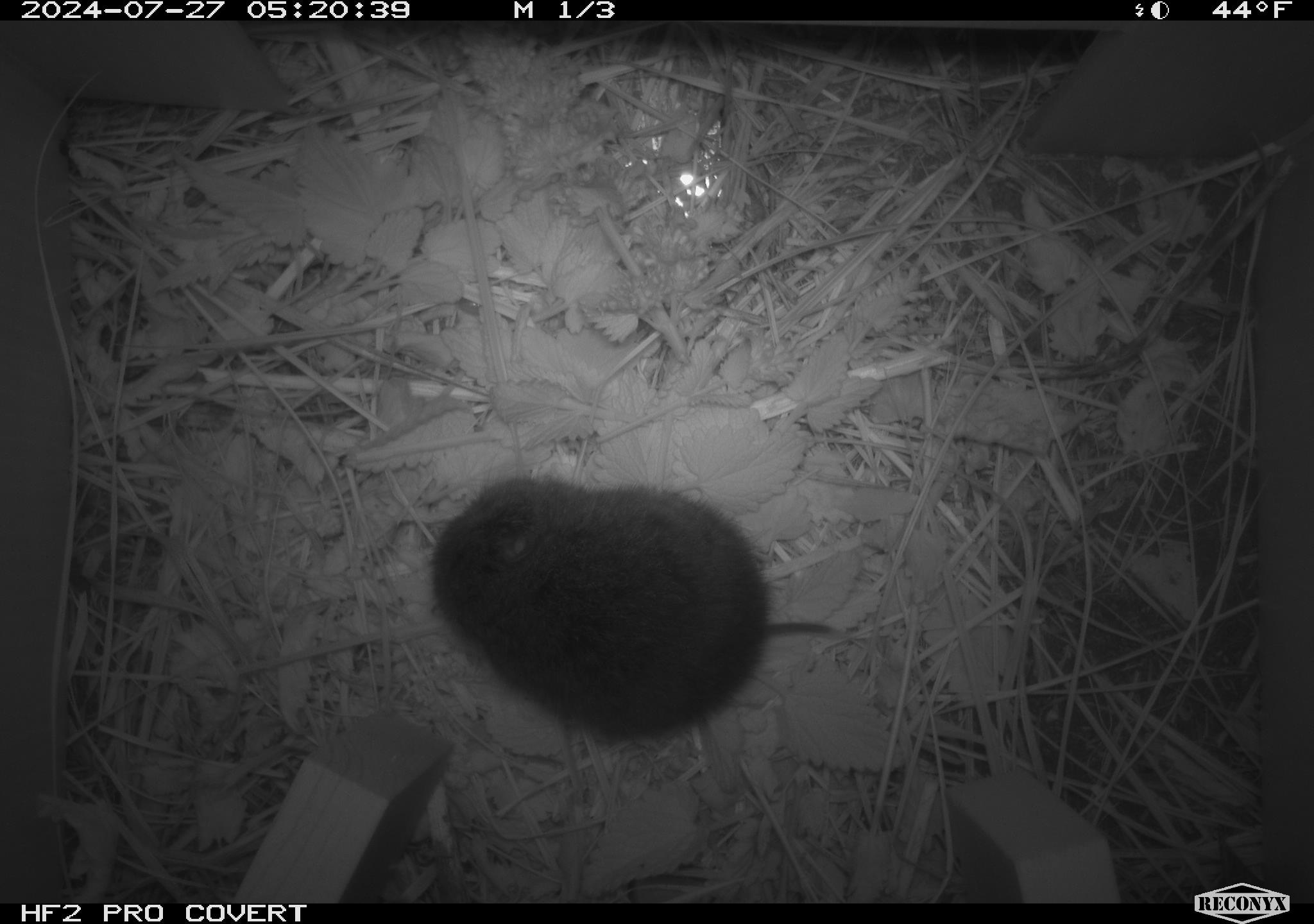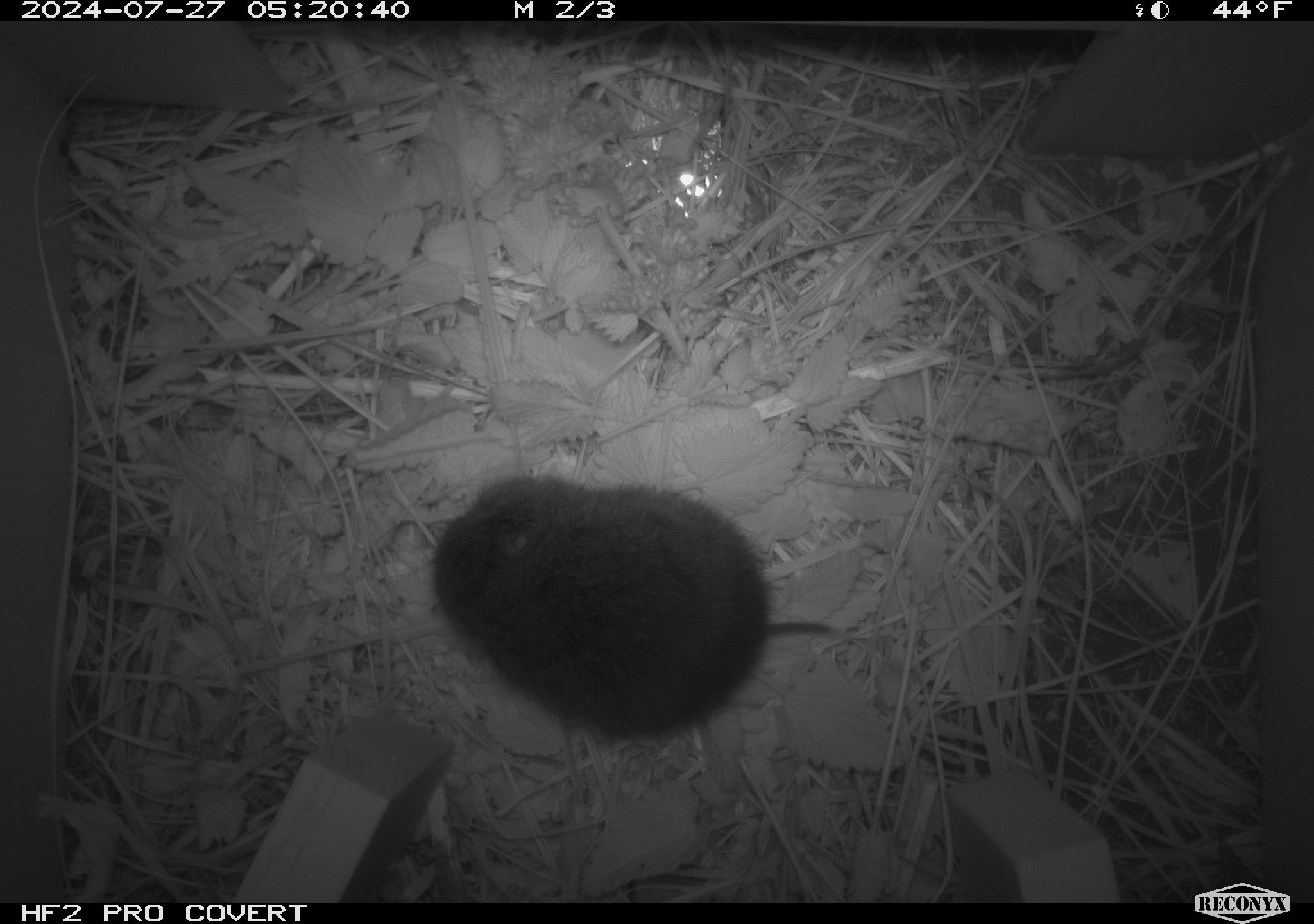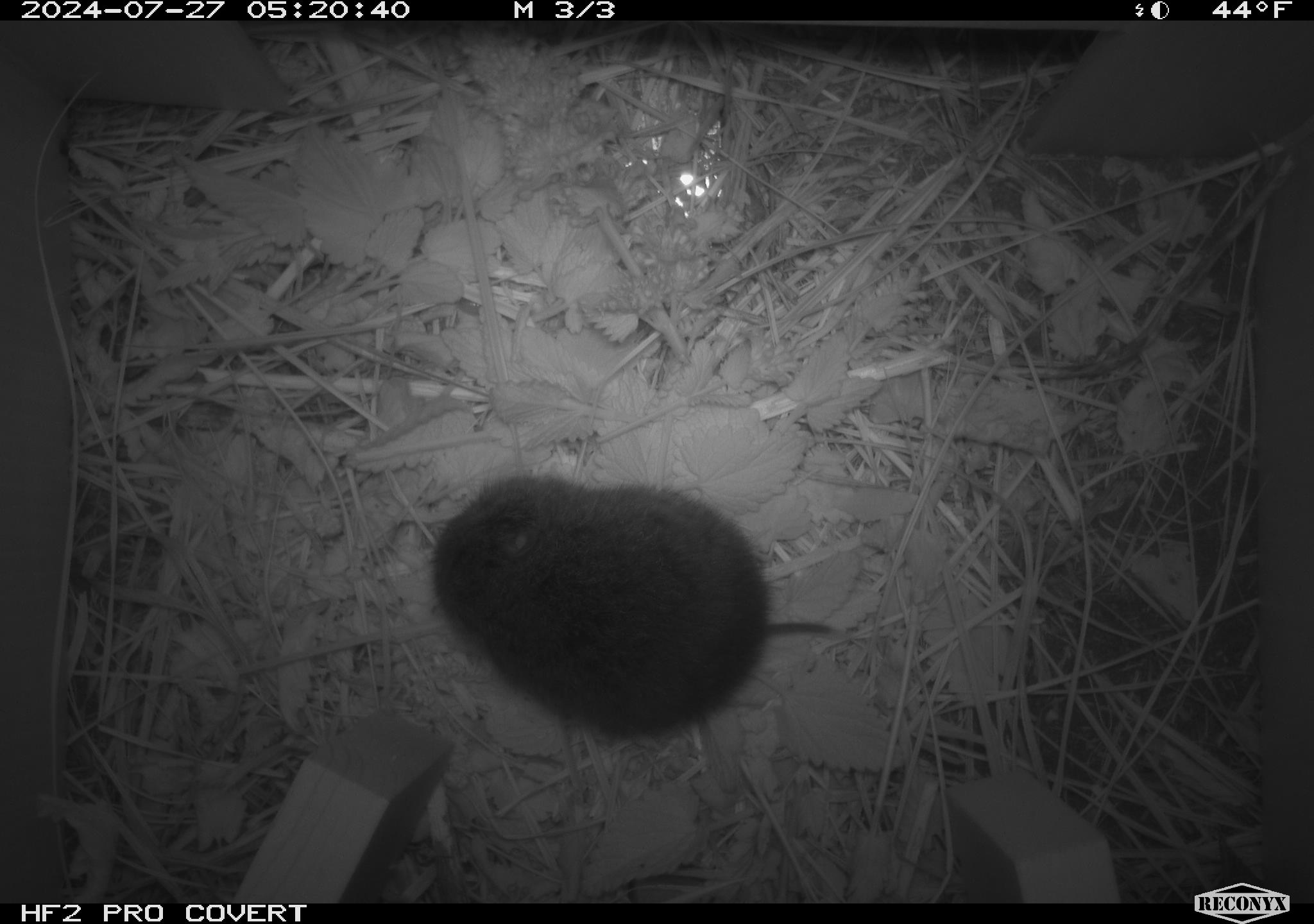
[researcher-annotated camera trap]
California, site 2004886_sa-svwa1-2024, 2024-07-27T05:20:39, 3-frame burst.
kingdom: Animalia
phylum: Chordata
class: Mammalia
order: Rodentia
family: Cricetidae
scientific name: Arvicolinae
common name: voles, lemmings, and muskrats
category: arvicolinae subfamily